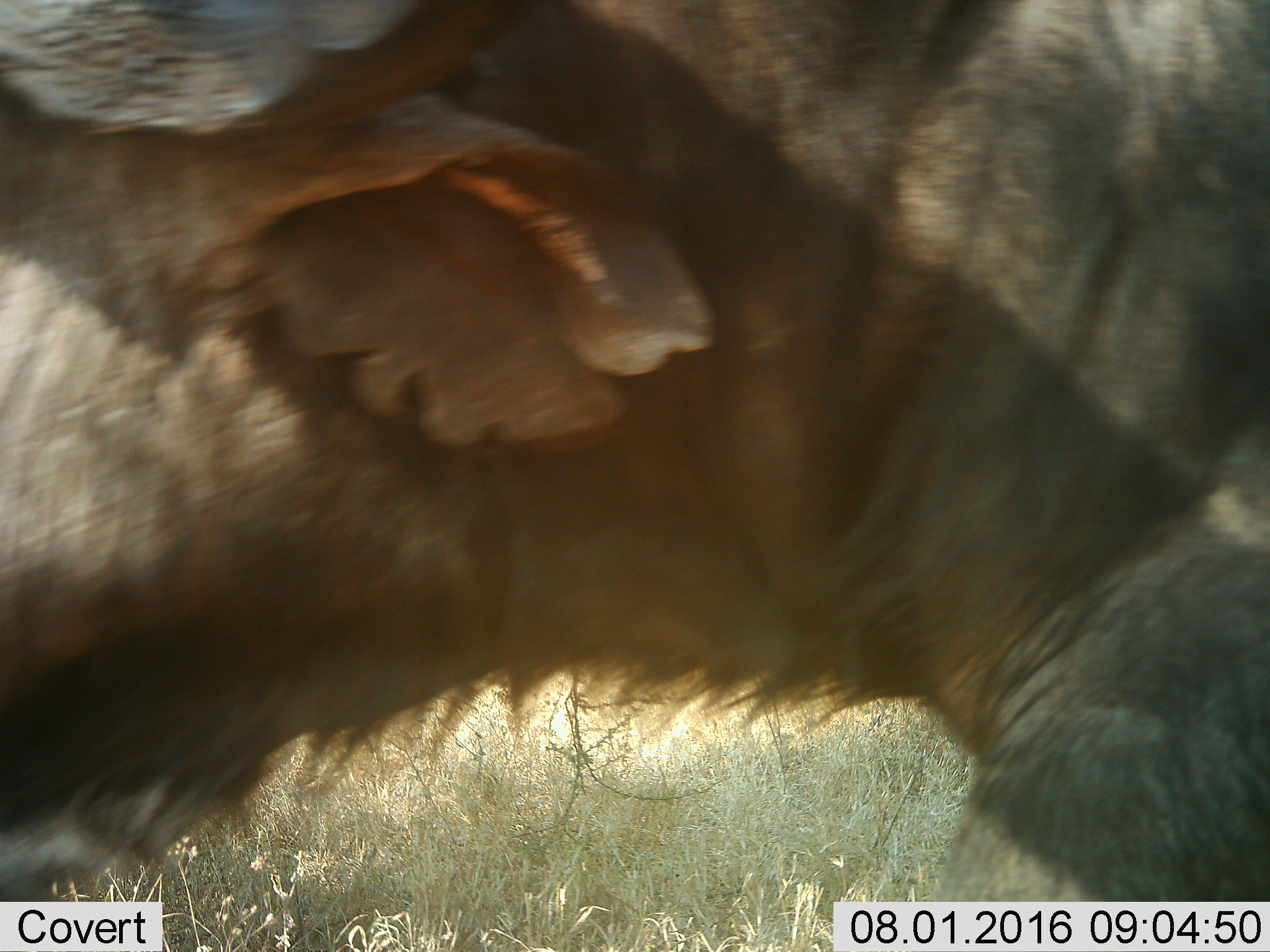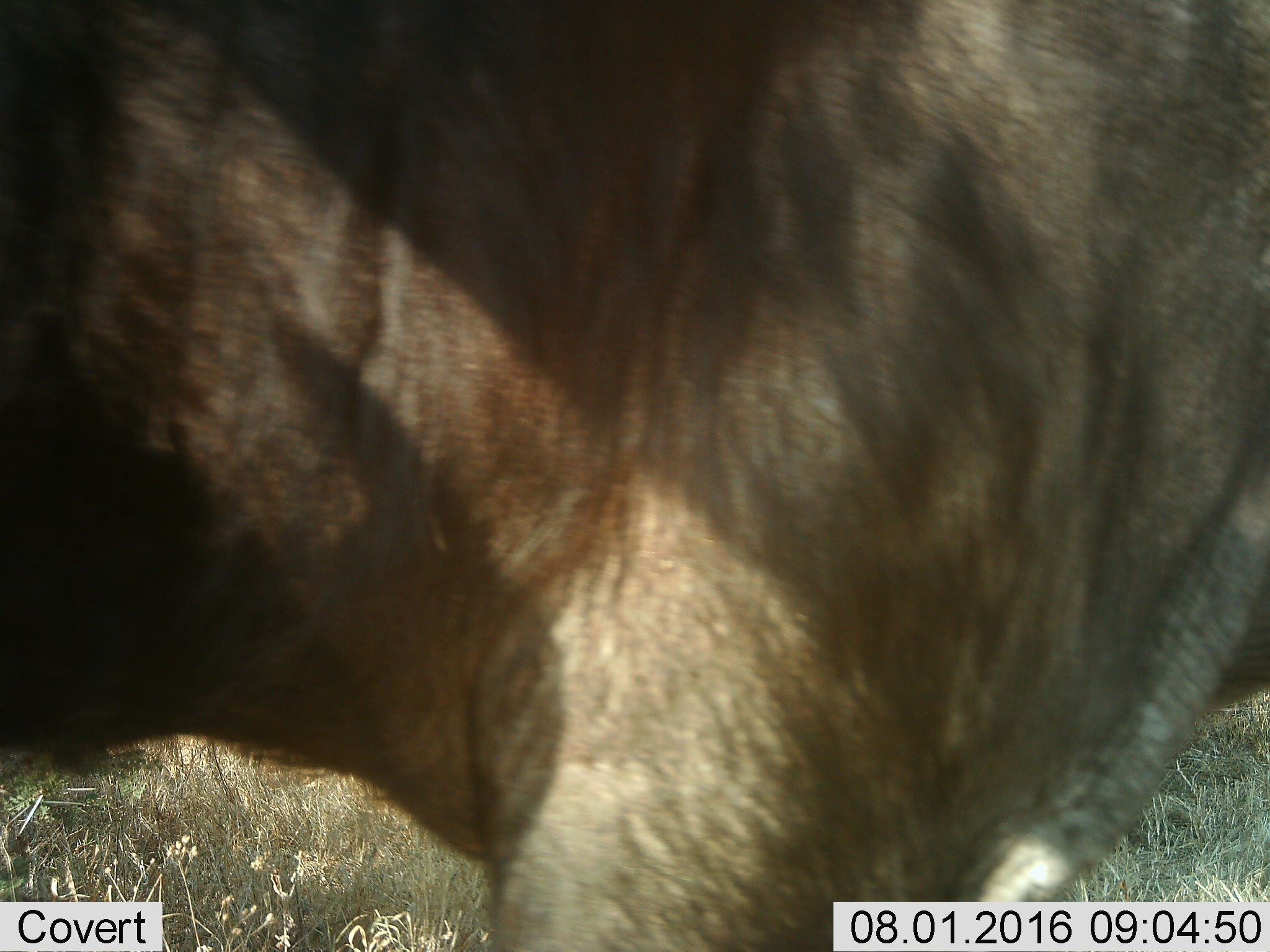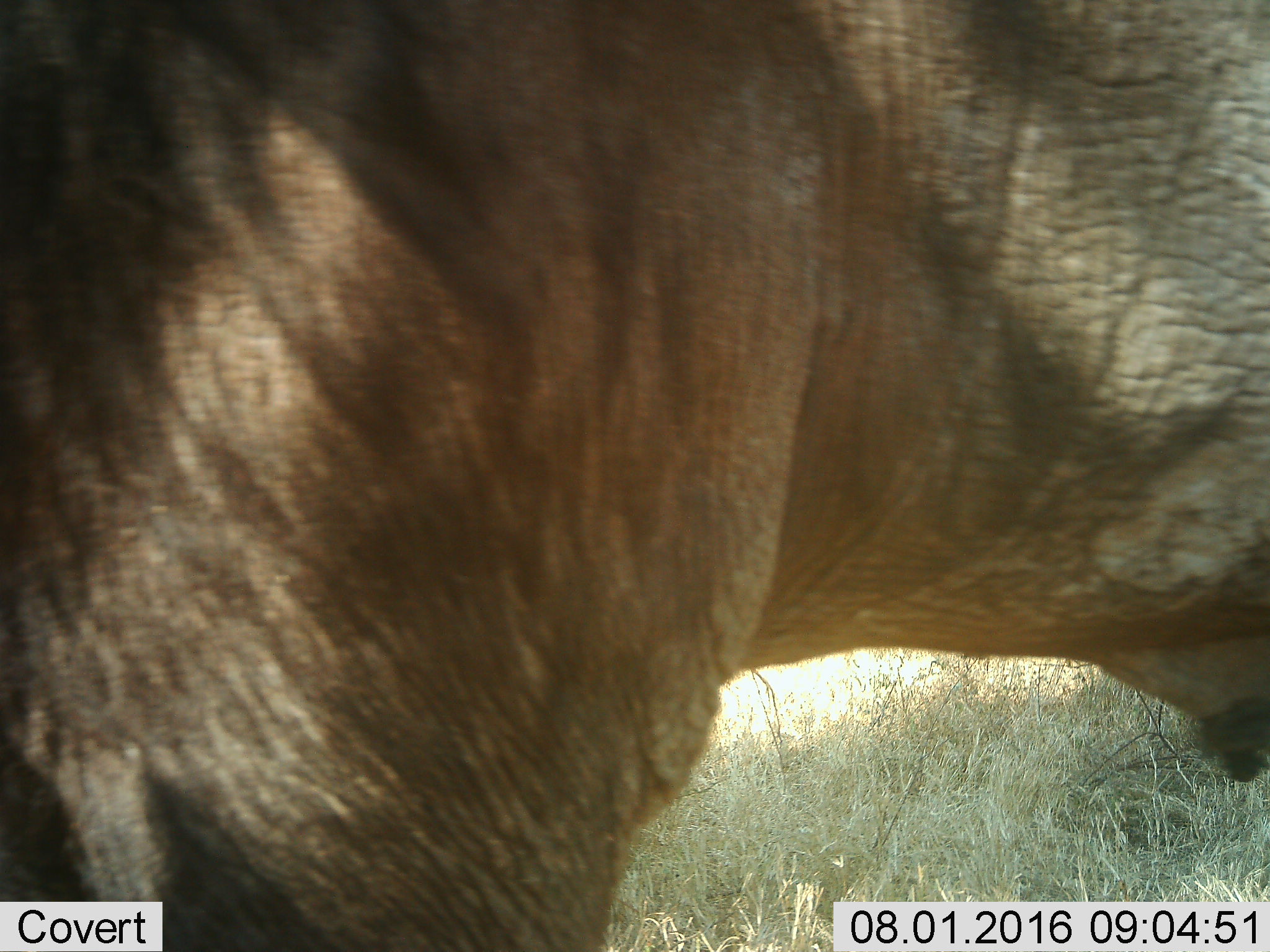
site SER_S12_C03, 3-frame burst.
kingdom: Animalia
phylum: Chordata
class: Mammalia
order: Artiodactyla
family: Bovidae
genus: Connochaetes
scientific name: Connochaetes taurinus taurinus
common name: blue wildebeest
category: wildebeestblue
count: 1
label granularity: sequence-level